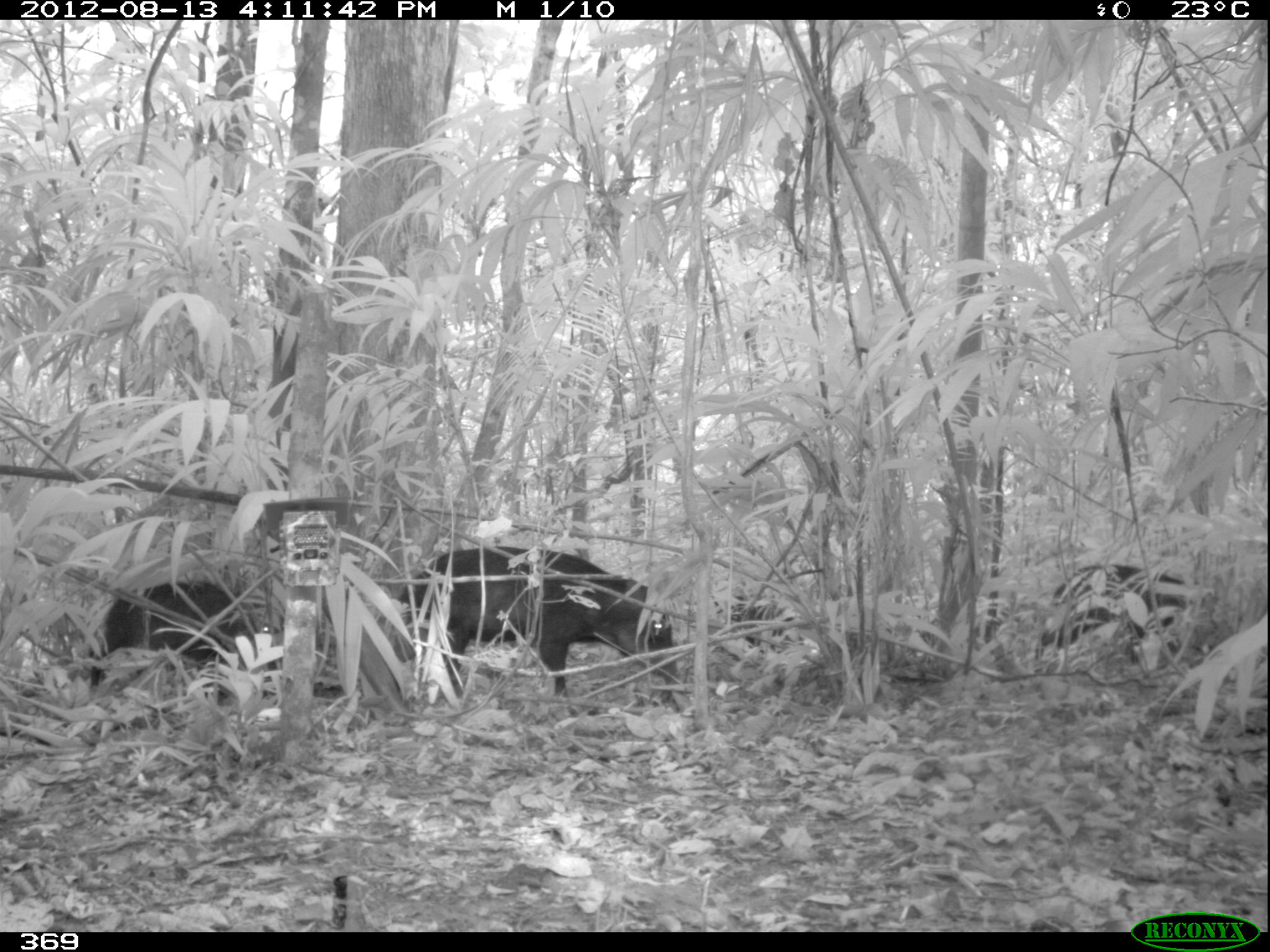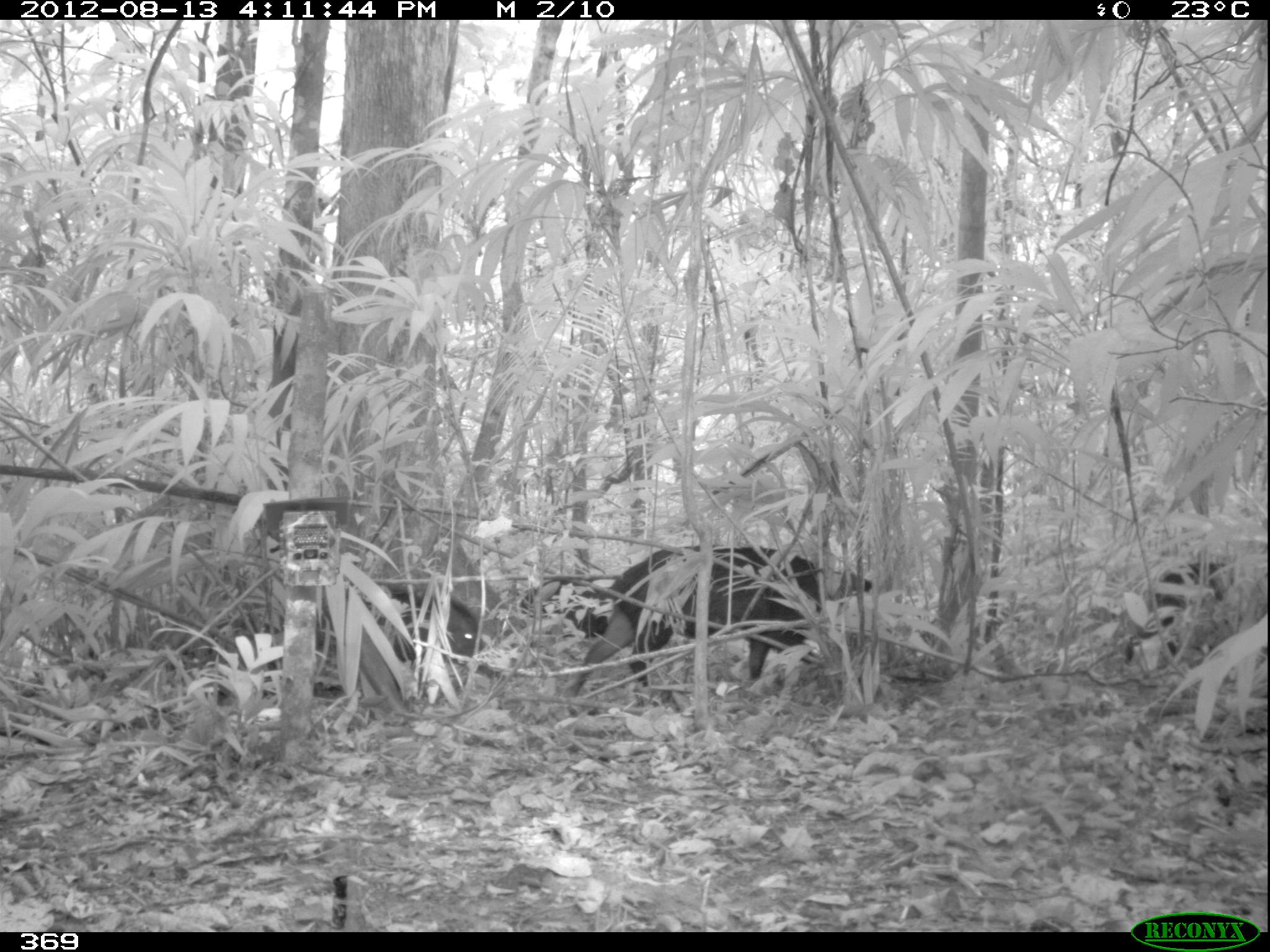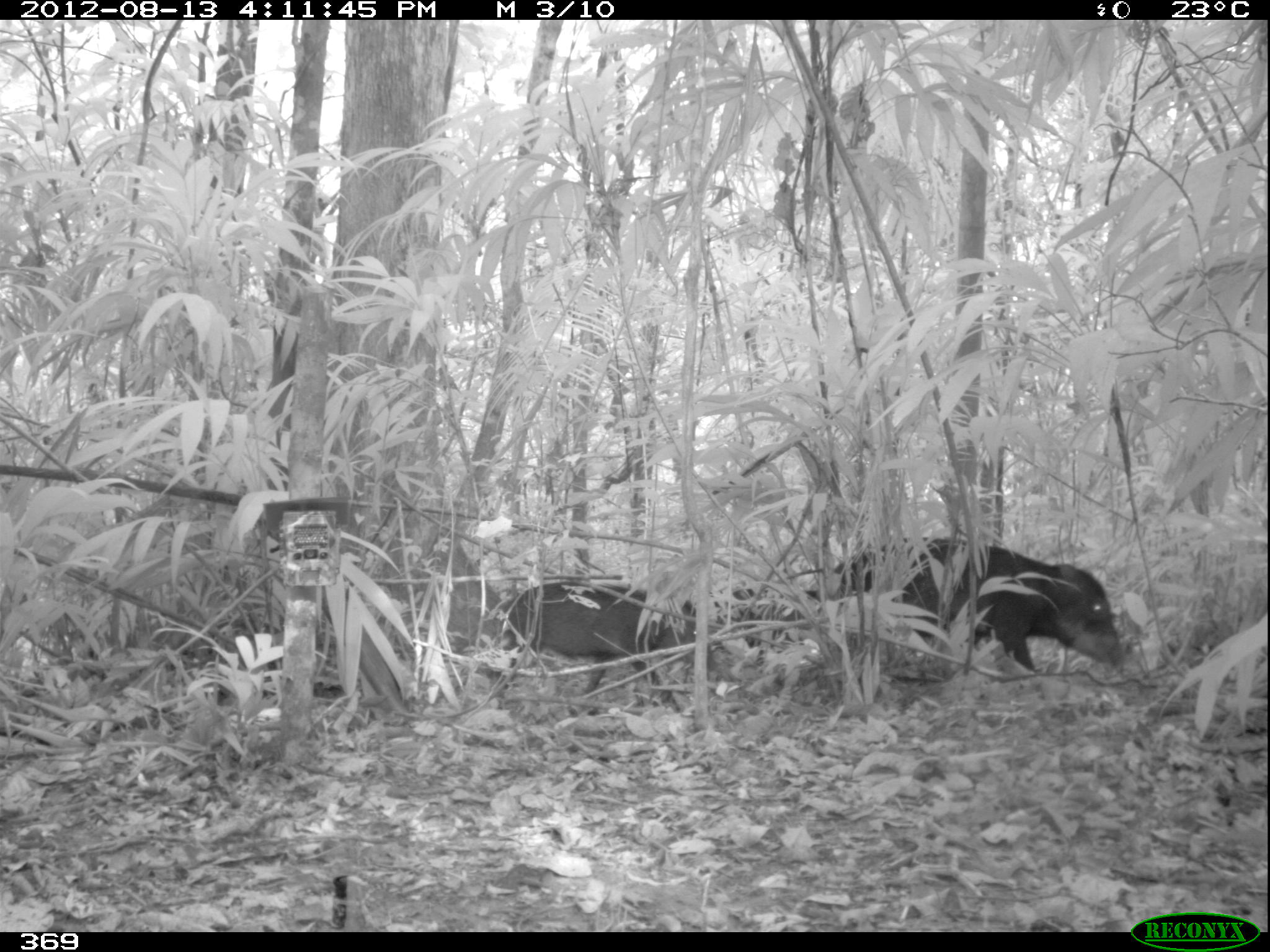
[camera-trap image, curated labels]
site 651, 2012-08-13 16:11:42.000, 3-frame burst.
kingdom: Animalia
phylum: Chordata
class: Mammalia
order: Artiodactyla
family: Tayassuidae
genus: Tayassu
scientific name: Tayassu pecari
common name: white-lipped peccary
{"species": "Tayassu pecari (white-lipped peccary)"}